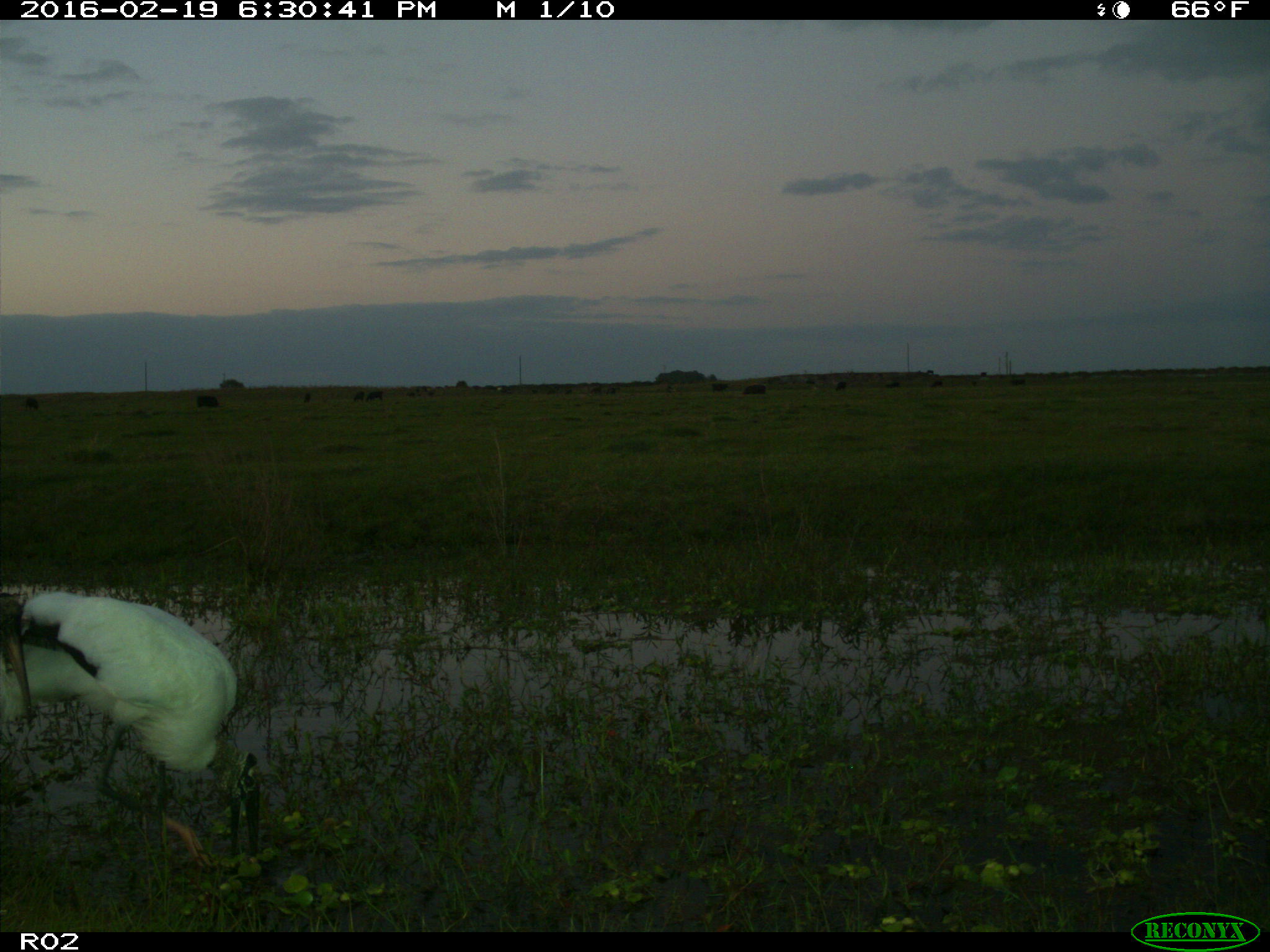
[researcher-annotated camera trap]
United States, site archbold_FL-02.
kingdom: Animalia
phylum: Chordata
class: Mammalia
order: Artiodactyla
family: Bovidae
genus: Bos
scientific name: Bos taurus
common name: domestic cow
Bos taurus (domestic cow).